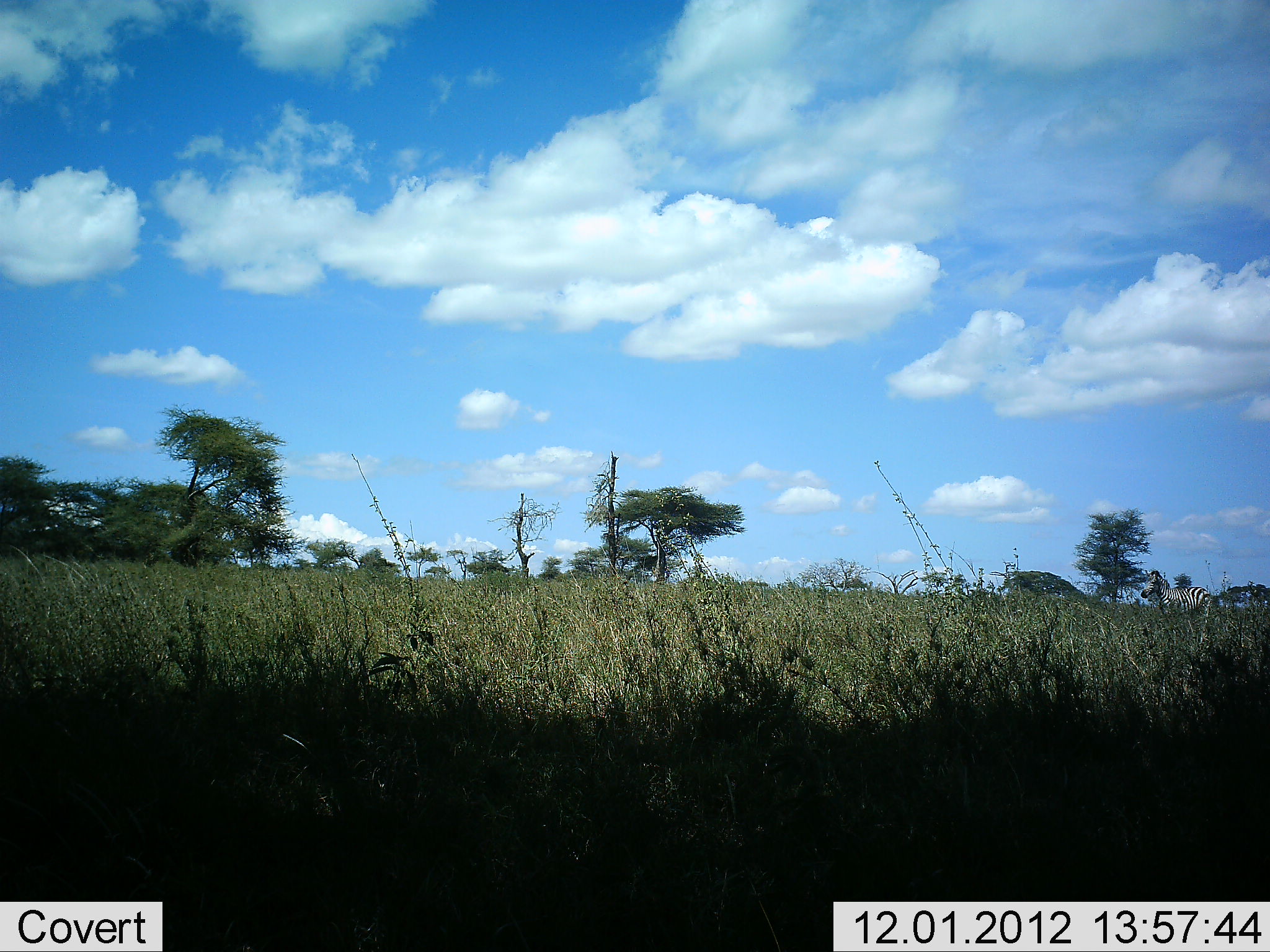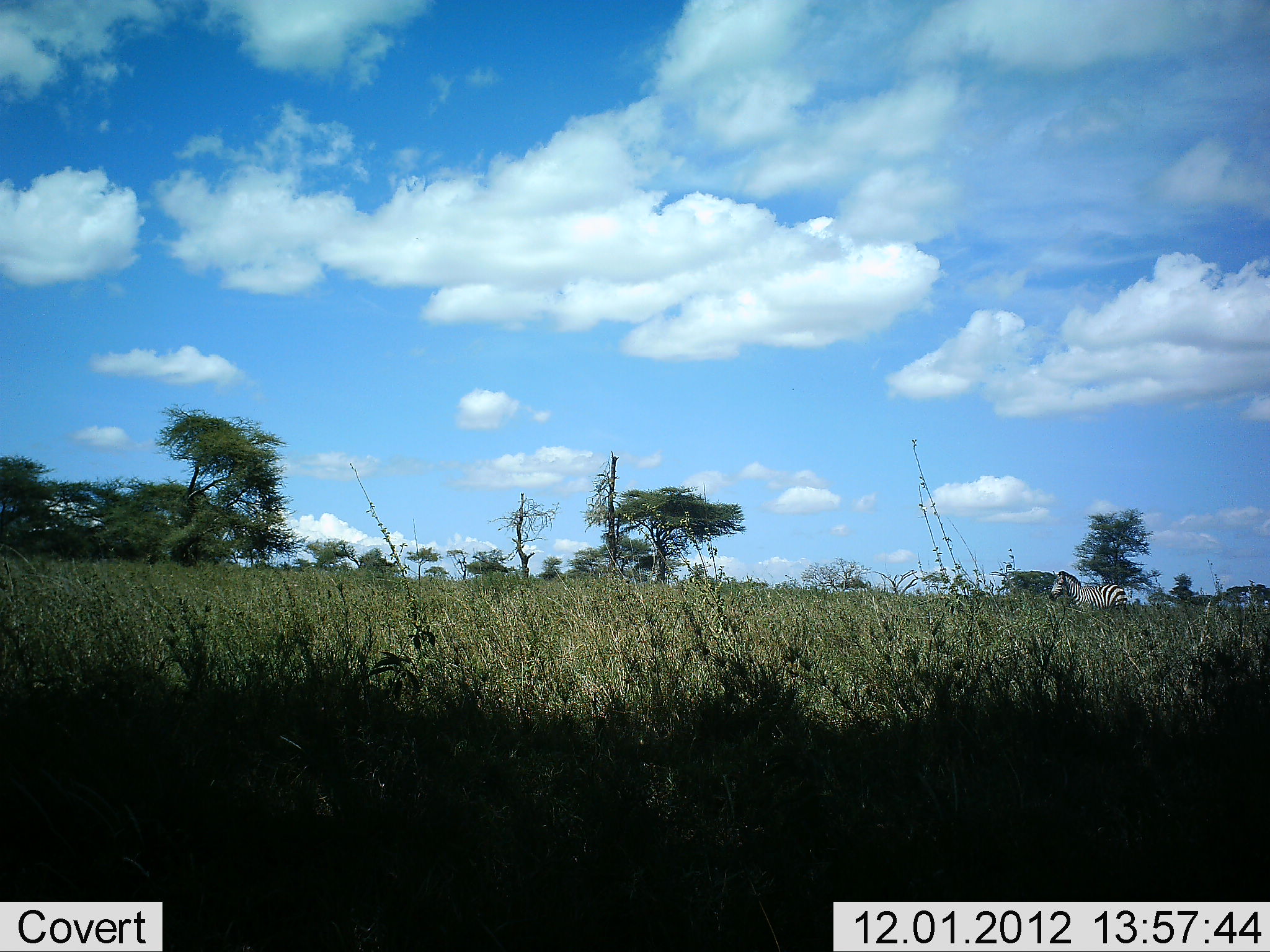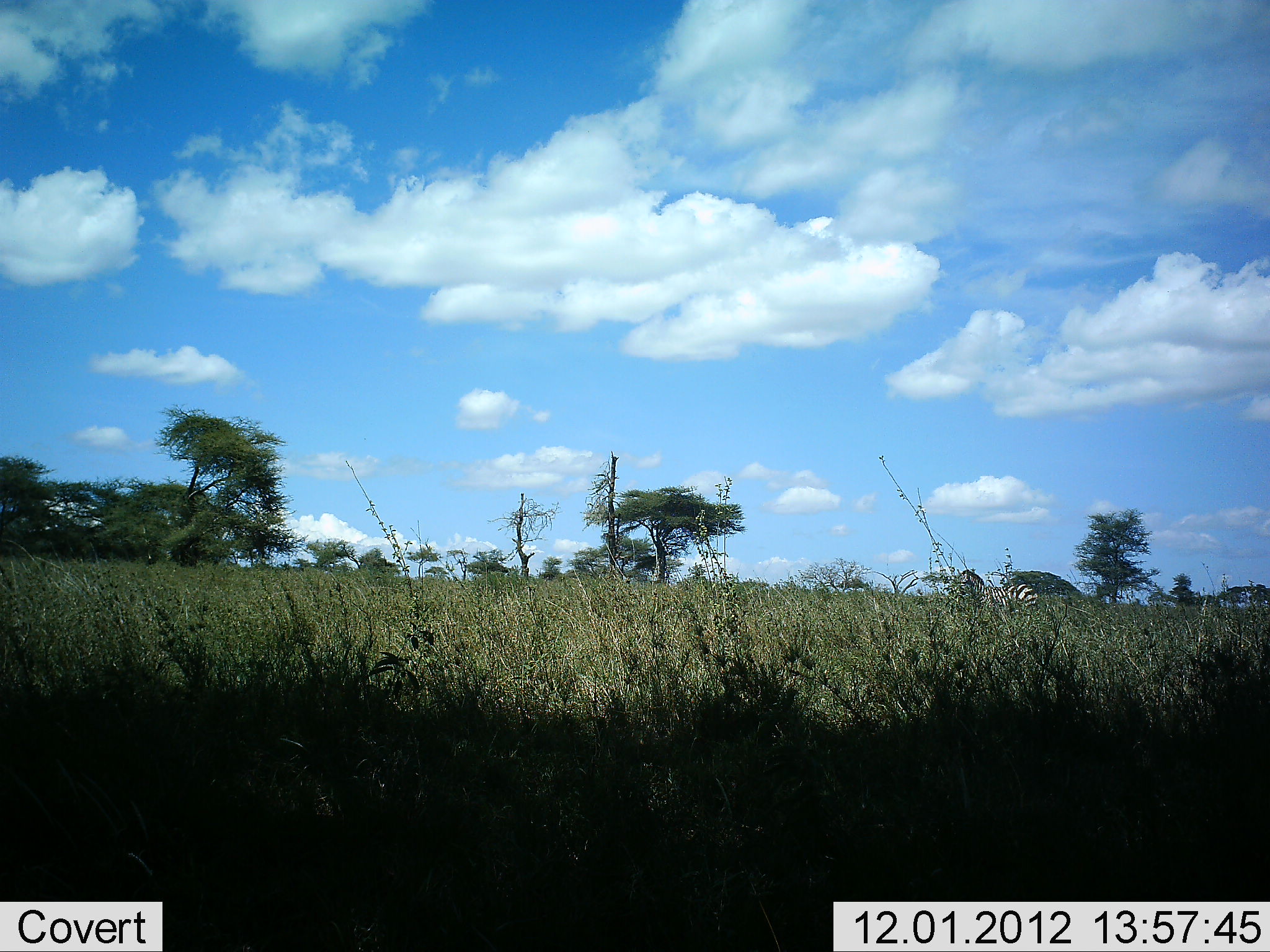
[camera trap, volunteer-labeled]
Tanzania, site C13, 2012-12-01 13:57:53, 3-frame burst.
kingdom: Animalia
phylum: Chordata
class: Mammalia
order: Perissodactyla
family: Equidae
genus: Equus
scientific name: Equus quagga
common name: plains zebra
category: zebra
Zebra (plains zebra) (Equus quagga), count 1. Behavior (volunteer vote fractions): standing 0%, resting 0%, moving 100%, interacting 0%. Young present (vote fraction): 0%. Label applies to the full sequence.